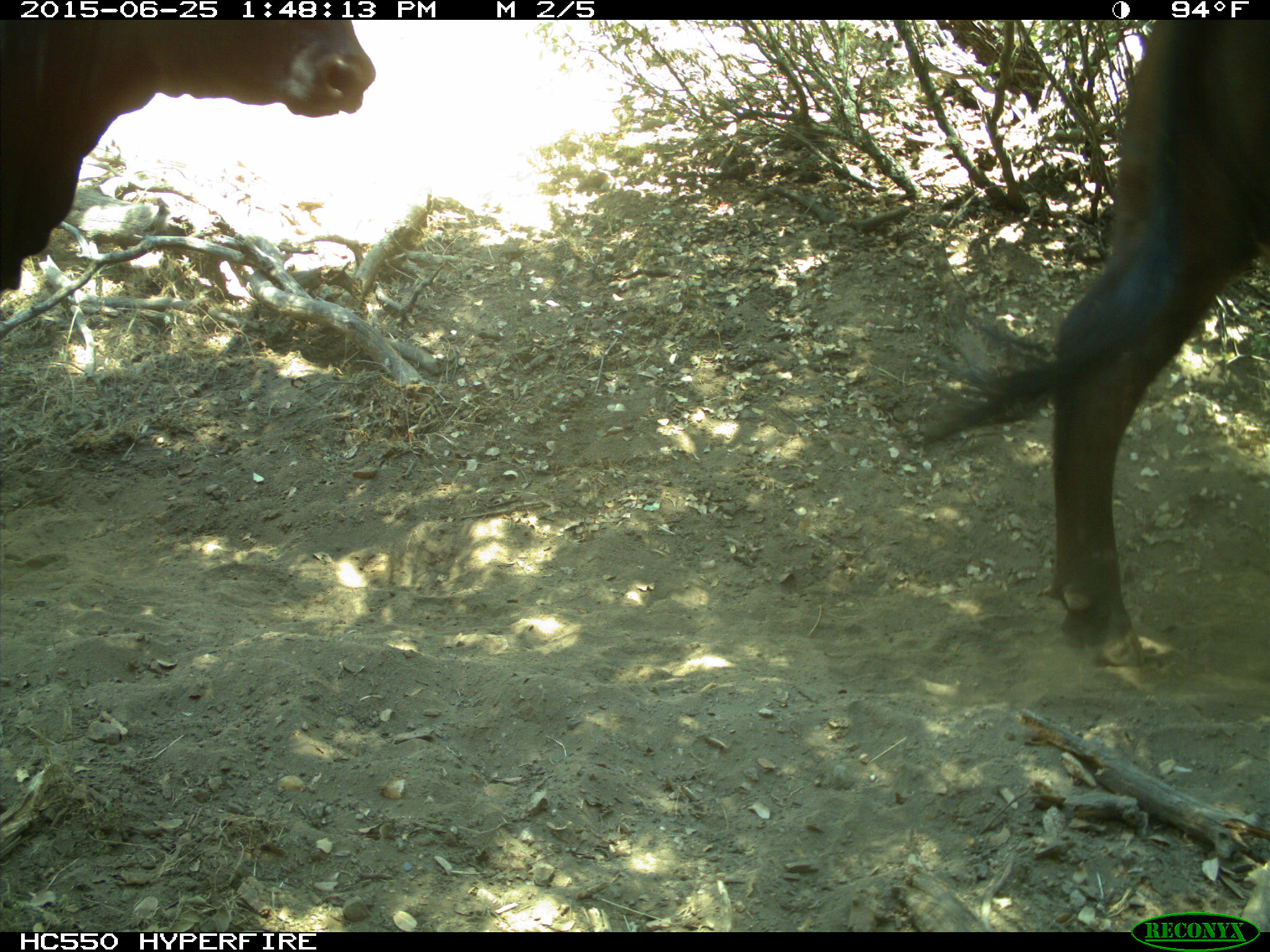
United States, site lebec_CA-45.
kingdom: Animalia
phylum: Chordata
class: Mammalia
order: Artiodactyla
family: Bovidae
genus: Bos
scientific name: Bos taurus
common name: domestic cow